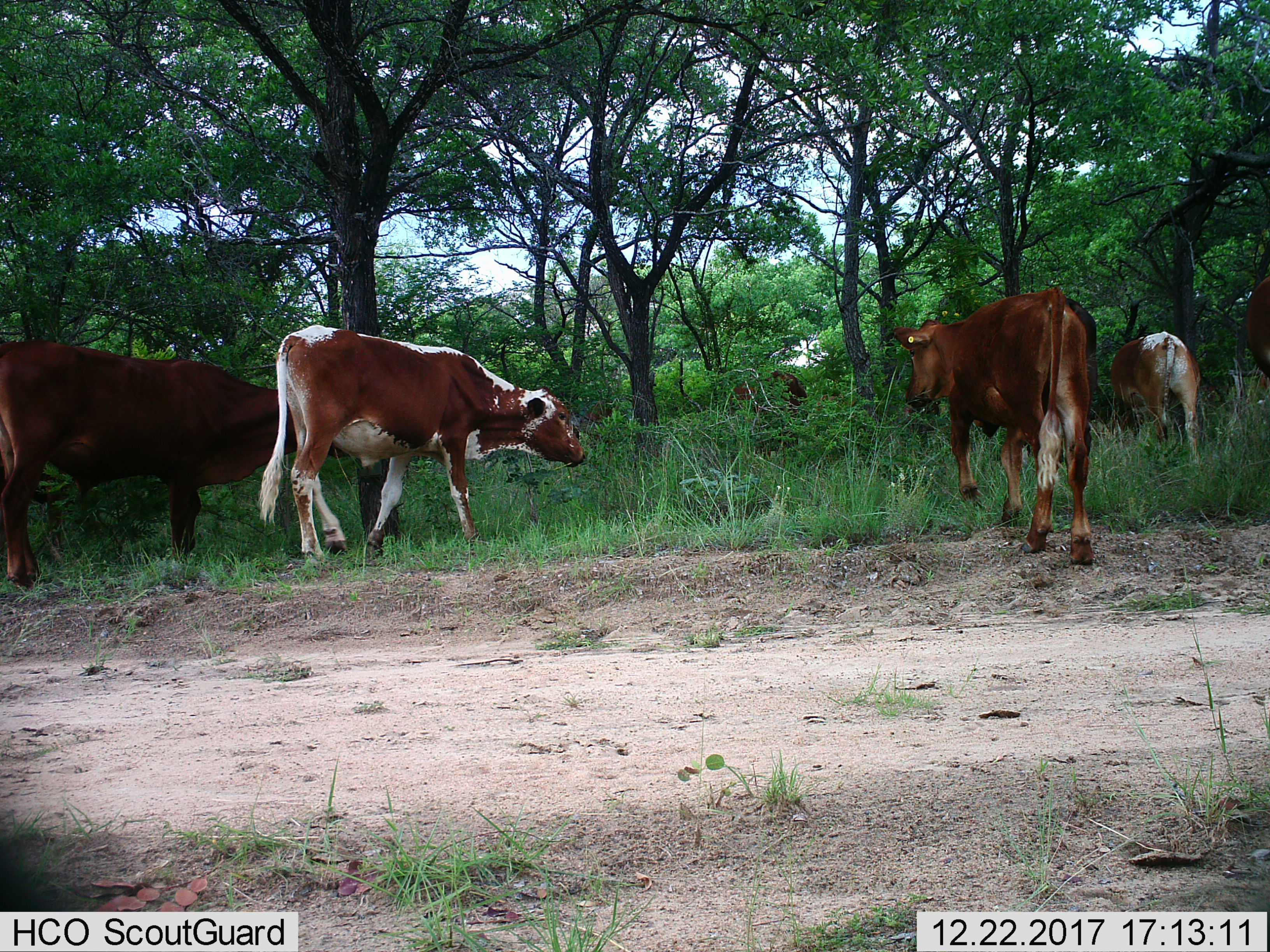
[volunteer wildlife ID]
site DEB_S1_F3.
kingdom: Animalia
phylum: Chordata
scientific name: Vertebrata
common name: domestic animal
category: domesticanimal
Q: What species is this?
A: Domesticanimal (domestic animal) (Vertebrata).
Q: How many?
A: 5.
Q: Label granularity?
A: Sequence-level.